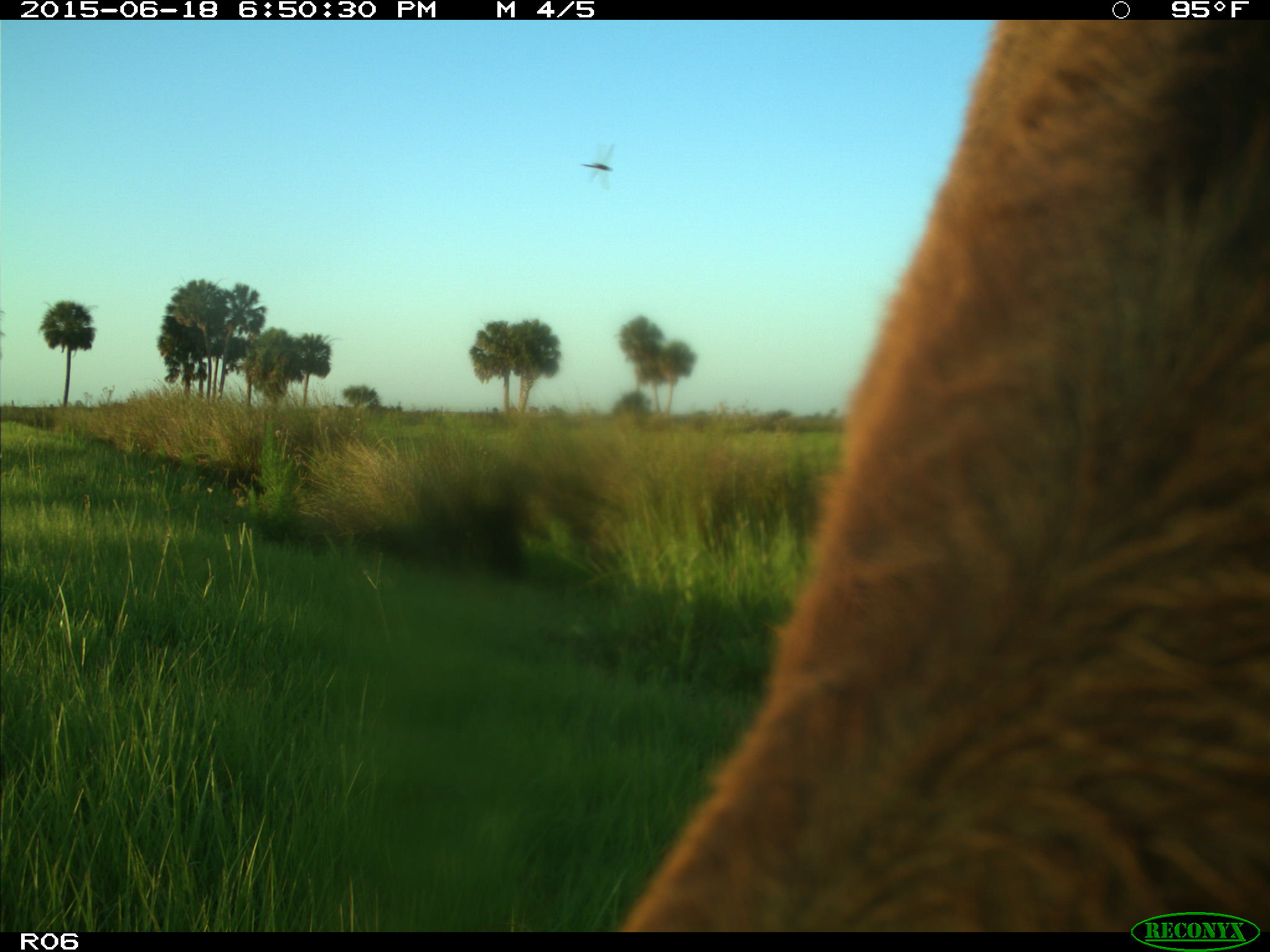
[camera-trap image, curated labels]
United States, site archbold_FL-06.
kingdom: Animalia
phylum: Chordata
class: Mammalia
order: Artiodactyla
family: Bovidae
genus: Bos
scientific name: Bos taurus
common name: domestic cow